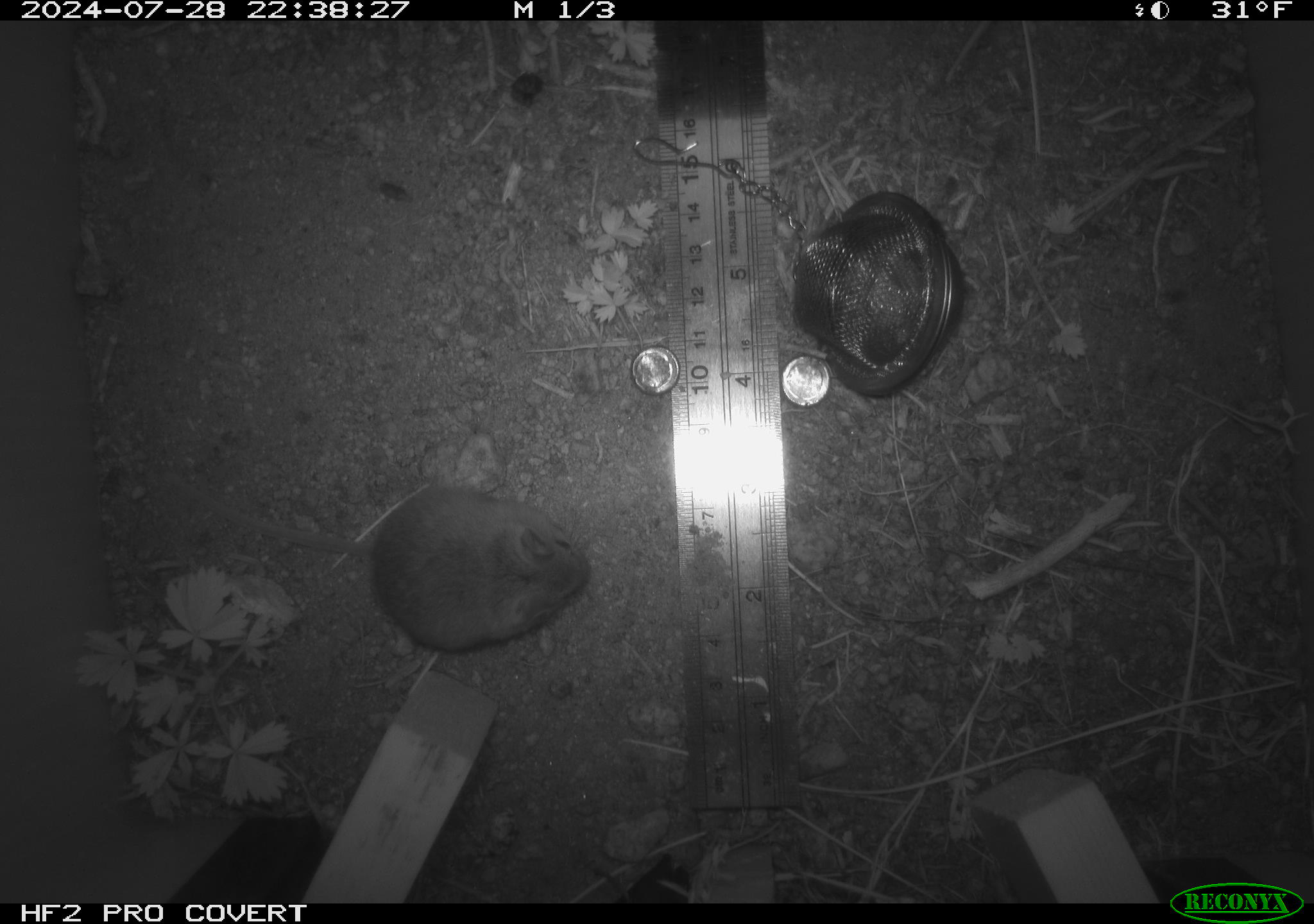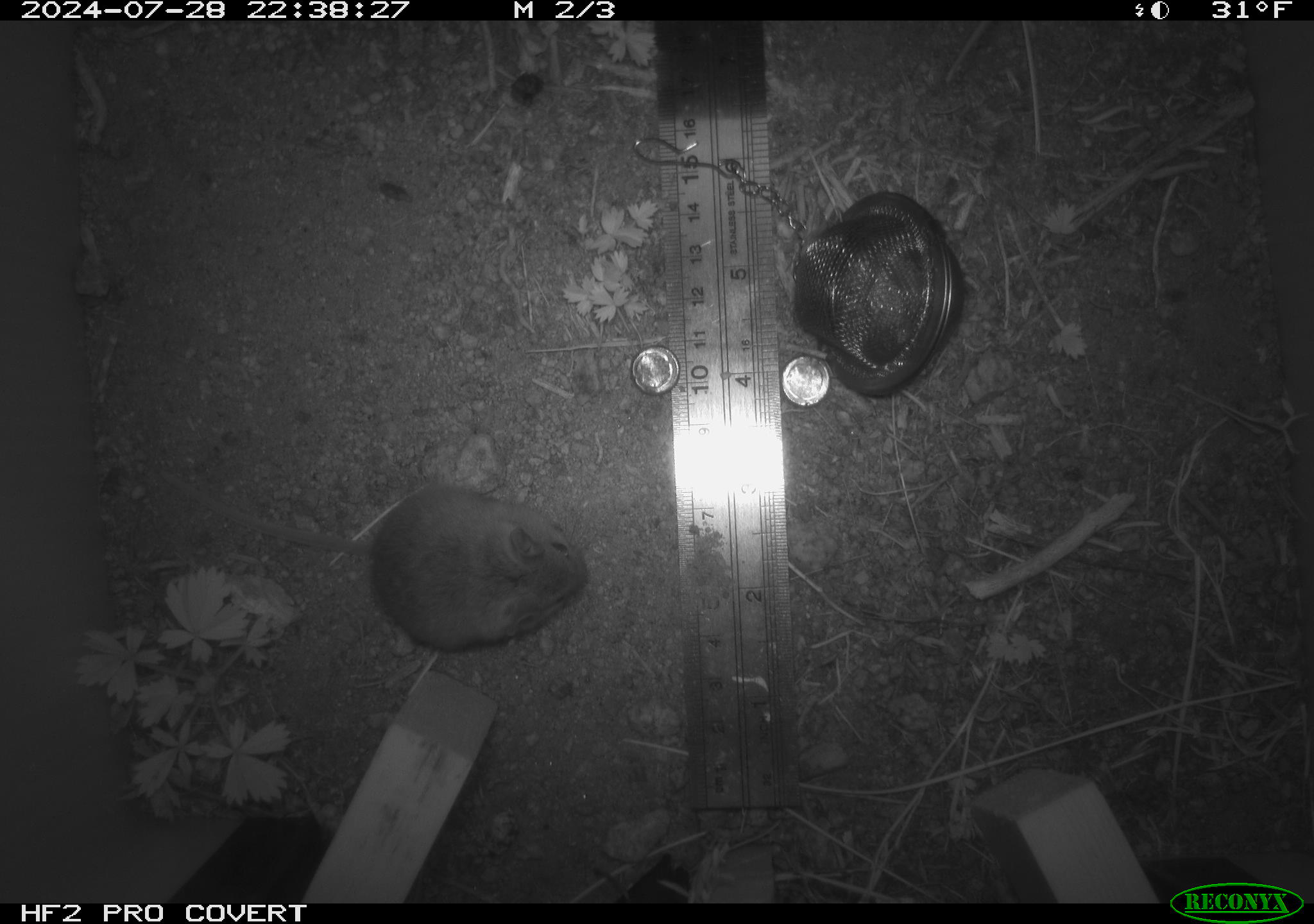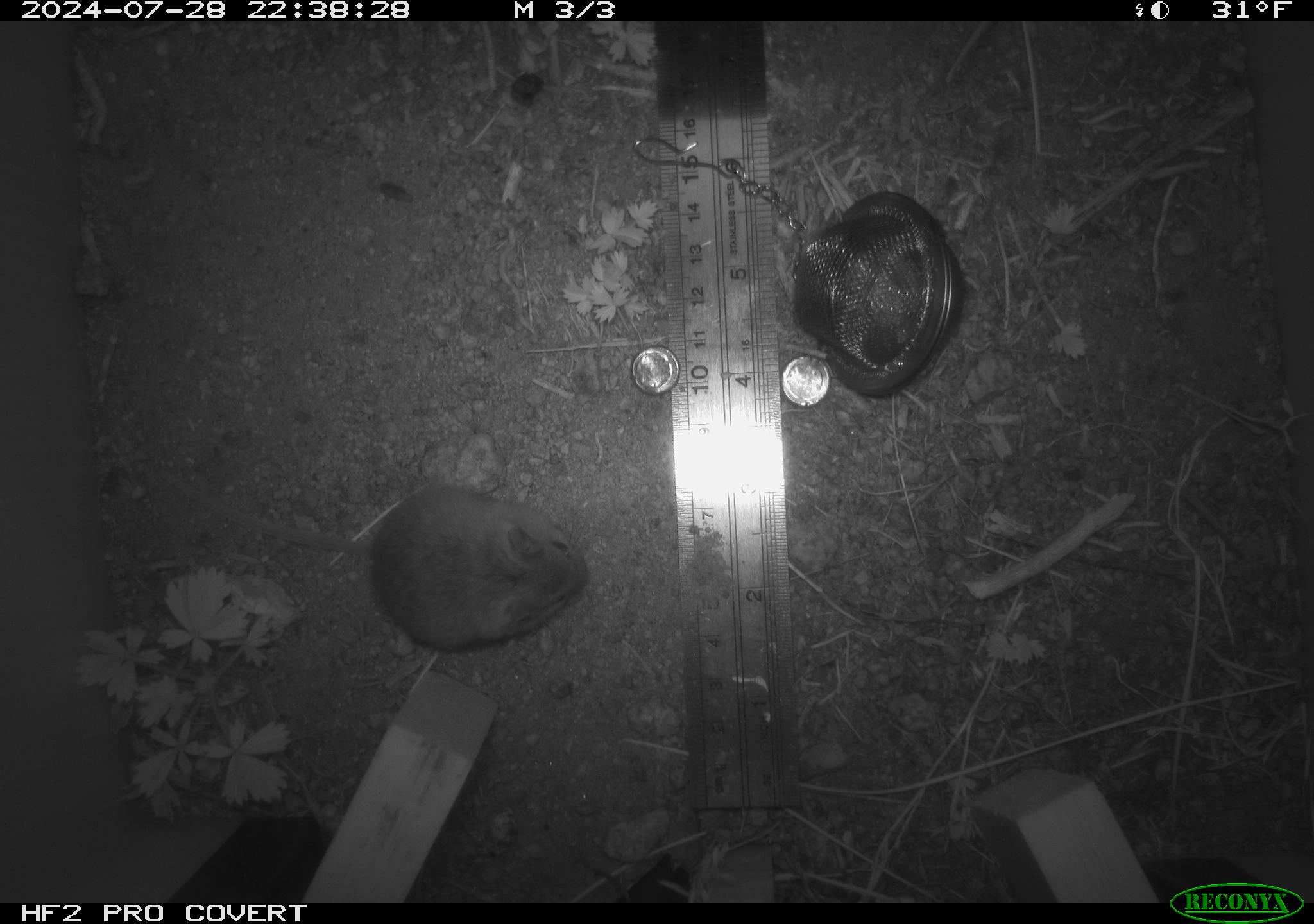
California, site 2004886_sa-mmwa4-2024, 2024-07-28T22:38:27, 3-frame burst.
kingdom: Animalia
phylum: Chordata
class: Mammalia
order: Rodentia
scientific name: Rodentia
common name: mouse species